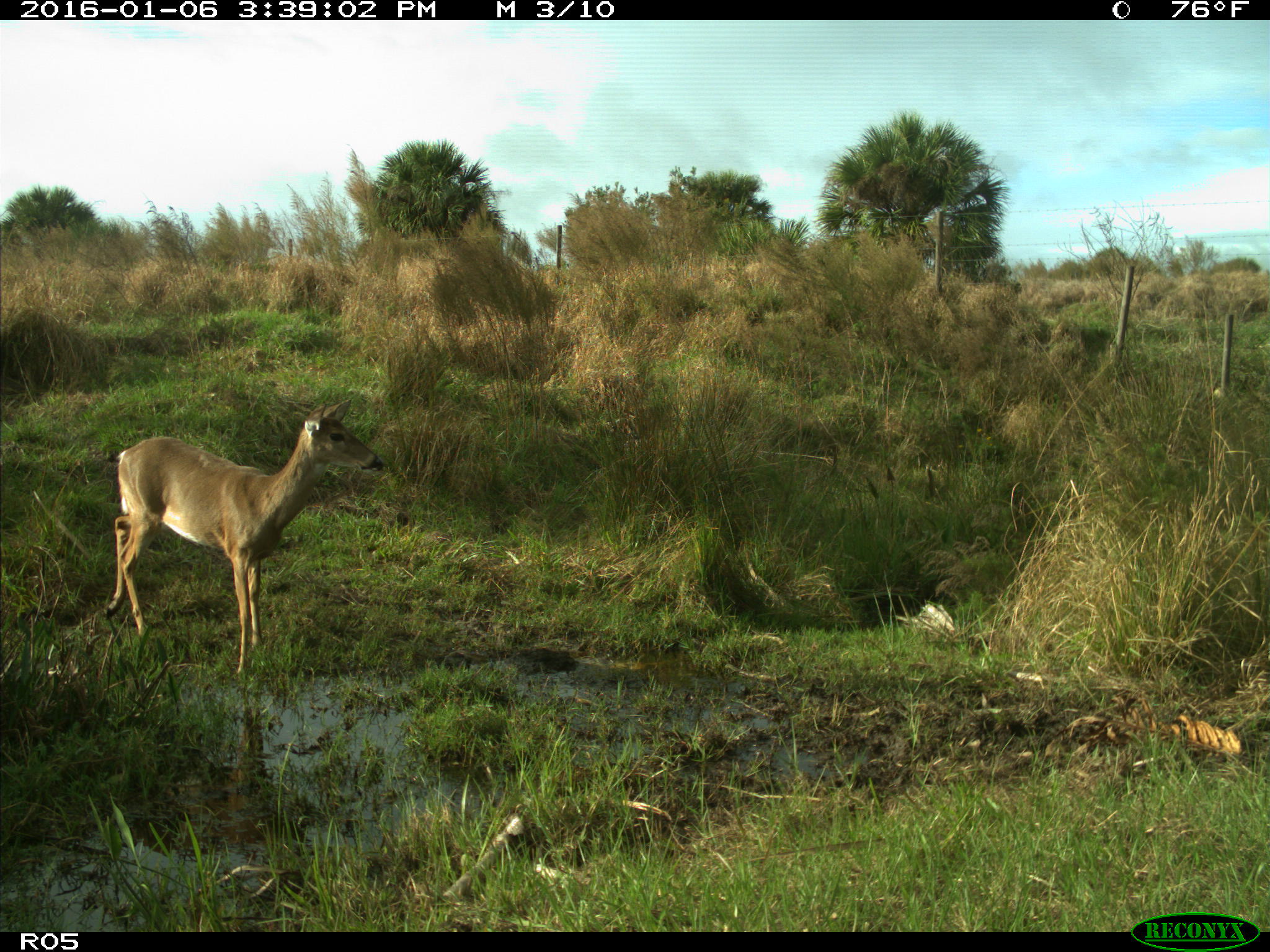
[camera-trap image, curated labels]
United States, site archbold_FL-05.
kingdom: Animalia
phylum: Chordata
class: Mammalia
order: Artiodactyla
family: Cervidae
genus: Odocoileus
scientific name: Odocoileus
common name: deer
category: unidentified deer